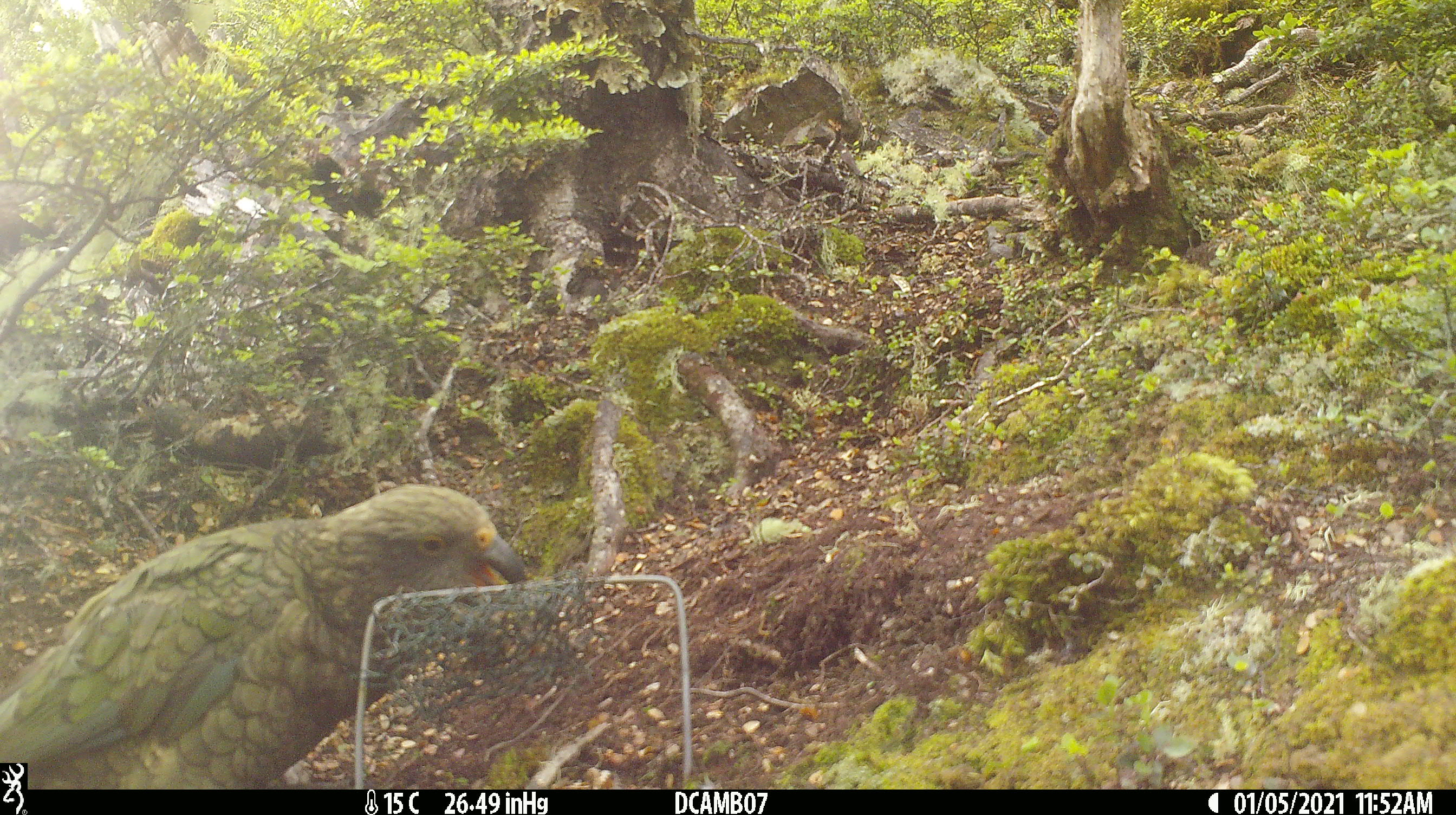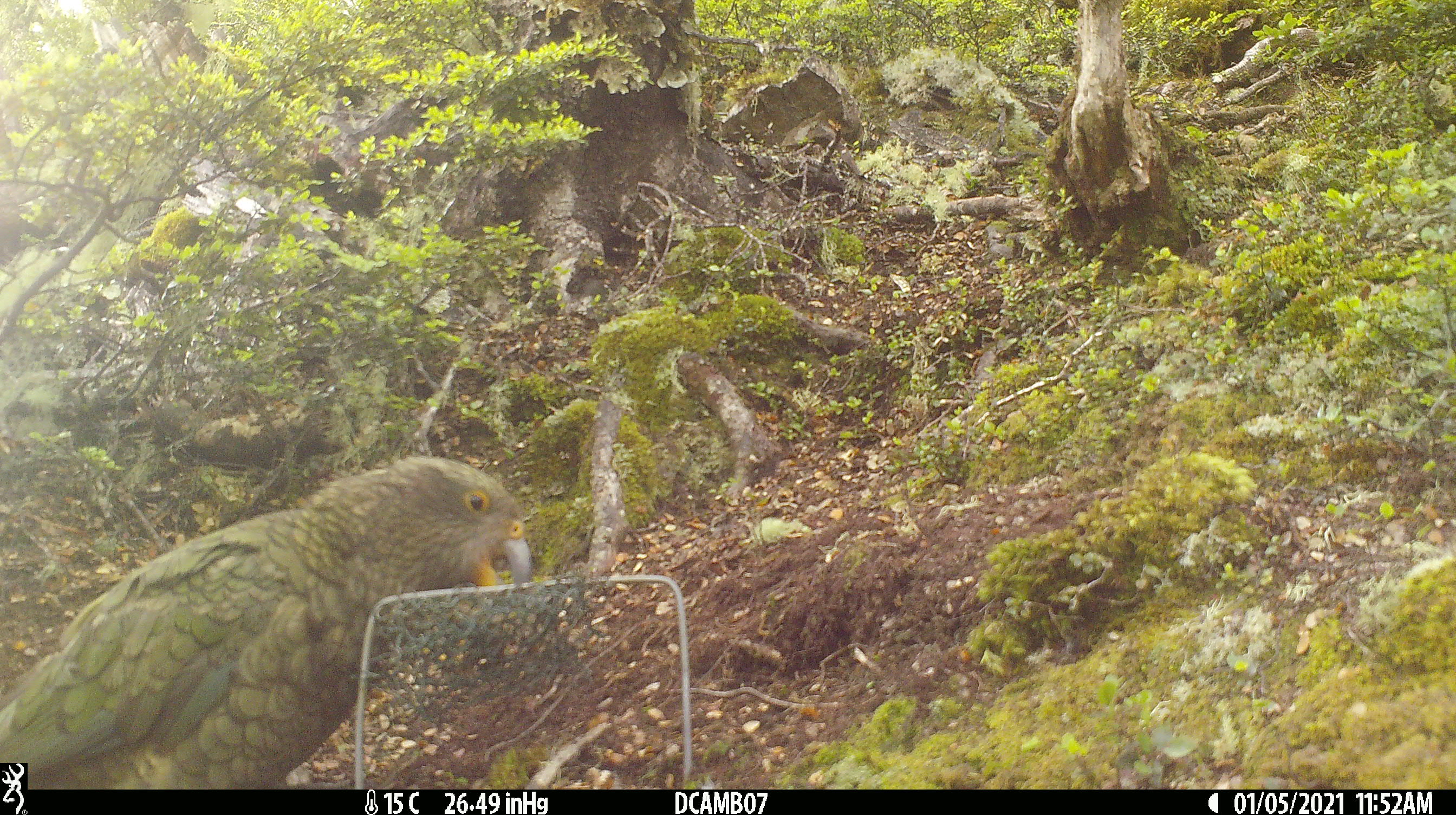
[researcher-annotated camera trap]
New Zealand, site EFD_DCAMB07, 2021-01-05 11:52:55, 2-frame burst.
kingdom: Animalia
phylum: Chordata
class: Aves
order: Psittaciformes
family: Strigopidae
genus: Nestor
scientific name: Nestor notabilis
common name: kea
Kea (Nestor notabilis).